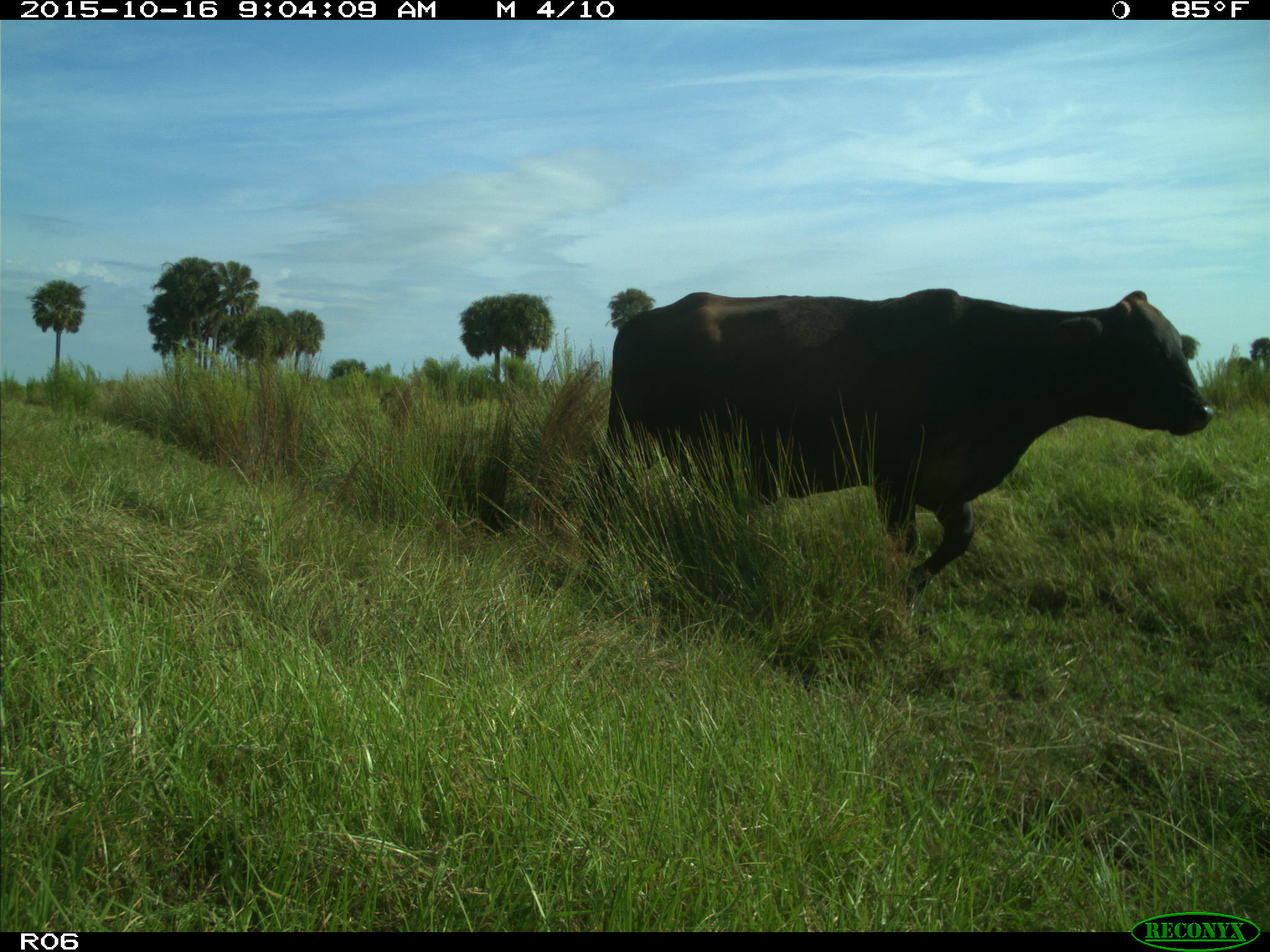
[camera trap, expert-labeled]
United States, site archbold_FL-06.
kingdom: Animalia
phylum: Chordata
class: Mammalia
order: Artiodactyla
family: Bovidae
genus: Bos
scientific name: Bos taurus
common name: domestic cow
Bos taurus (domestic cow).